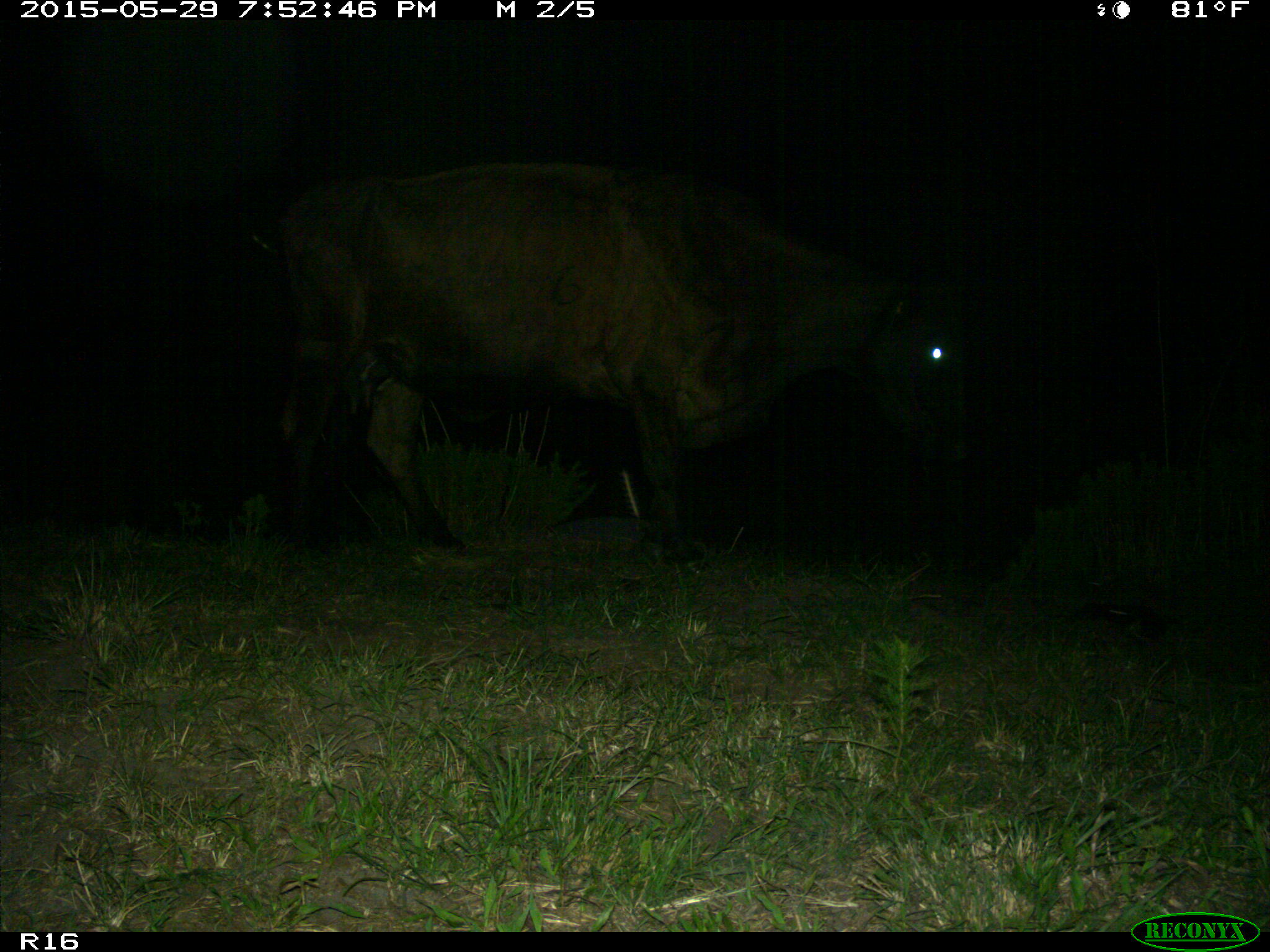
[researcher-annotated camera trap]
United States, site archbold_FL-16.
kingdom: Animalia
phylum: Chordata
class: Mammalia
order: Artiodactyla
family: Bovidae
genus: Bos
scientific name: Bos taurus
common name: domestic cow